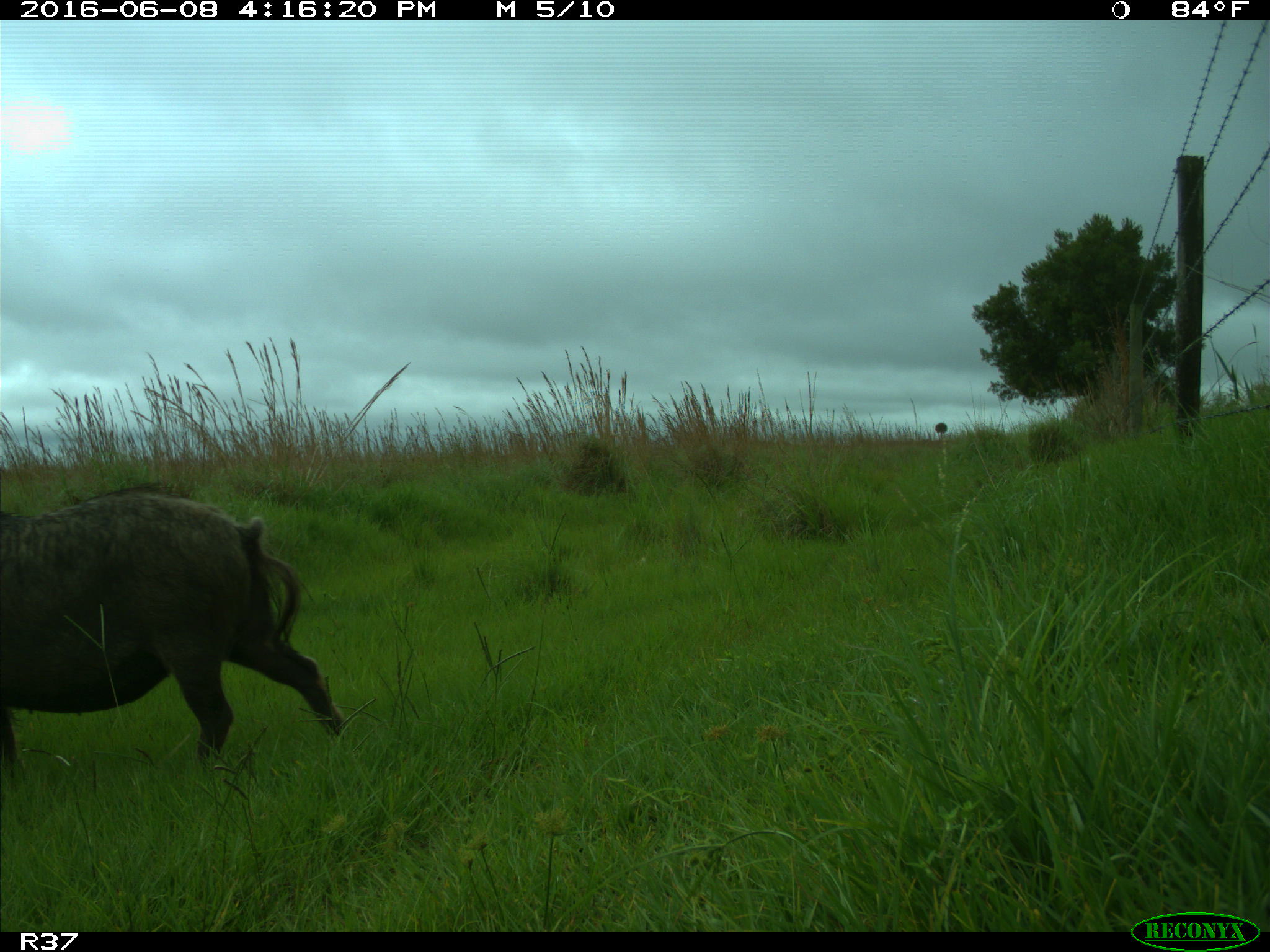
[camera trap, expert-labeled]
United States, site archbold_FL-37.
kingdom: Animalia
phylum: Chordata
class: Mammalia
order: Artiodactyla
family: Suidae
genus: Sus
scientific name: Sus scrofa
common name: wild boar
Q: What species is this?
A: Sus scrofa (wild boar).